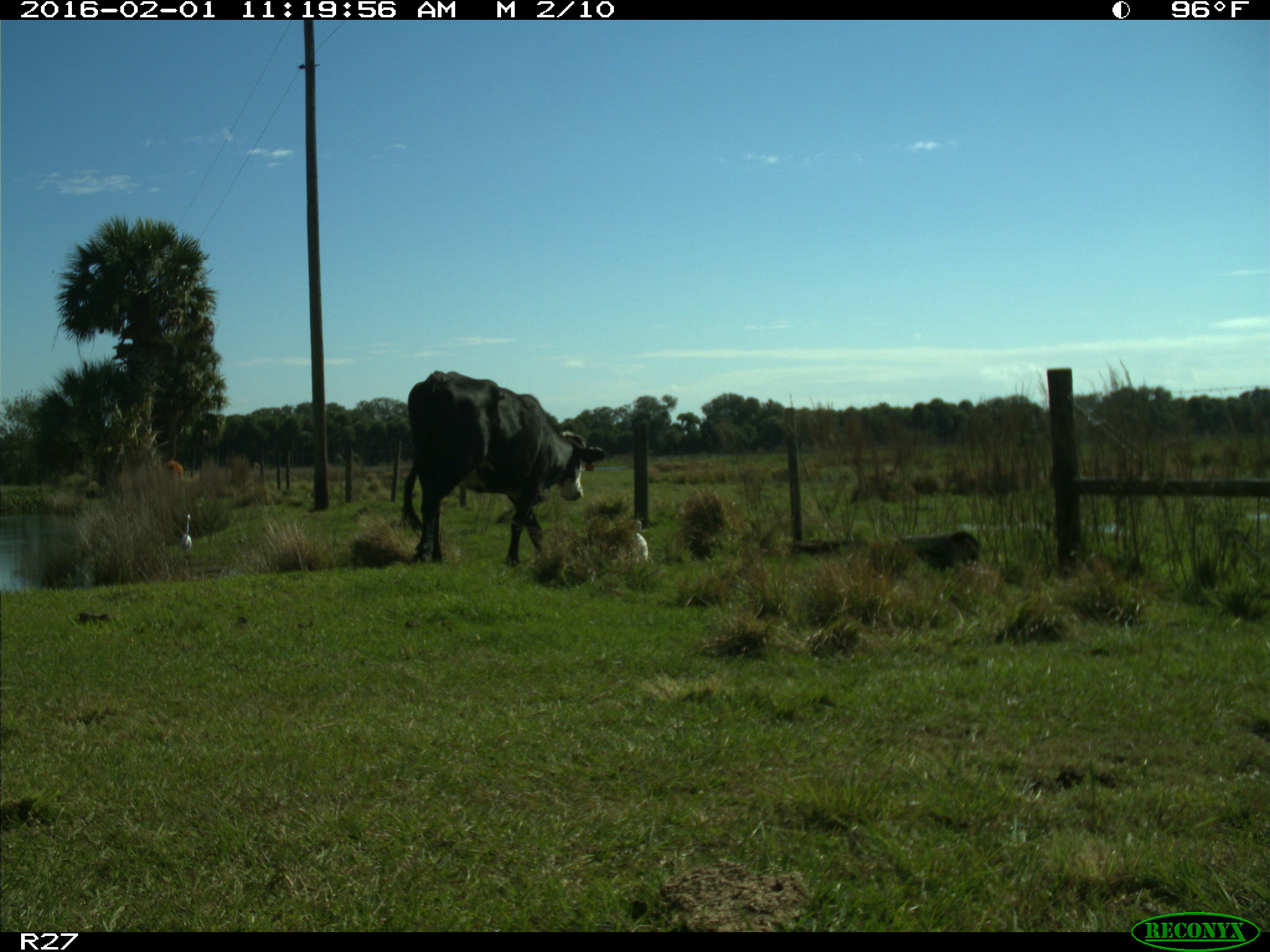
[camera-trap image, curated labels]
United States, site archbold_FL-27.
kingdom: Animalia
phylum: Chordata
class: Mammalia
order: Artiodactyla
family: Bovidae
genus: Bos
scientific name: Bos taurus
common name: domestic cow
Bos taurus (domestic cow).